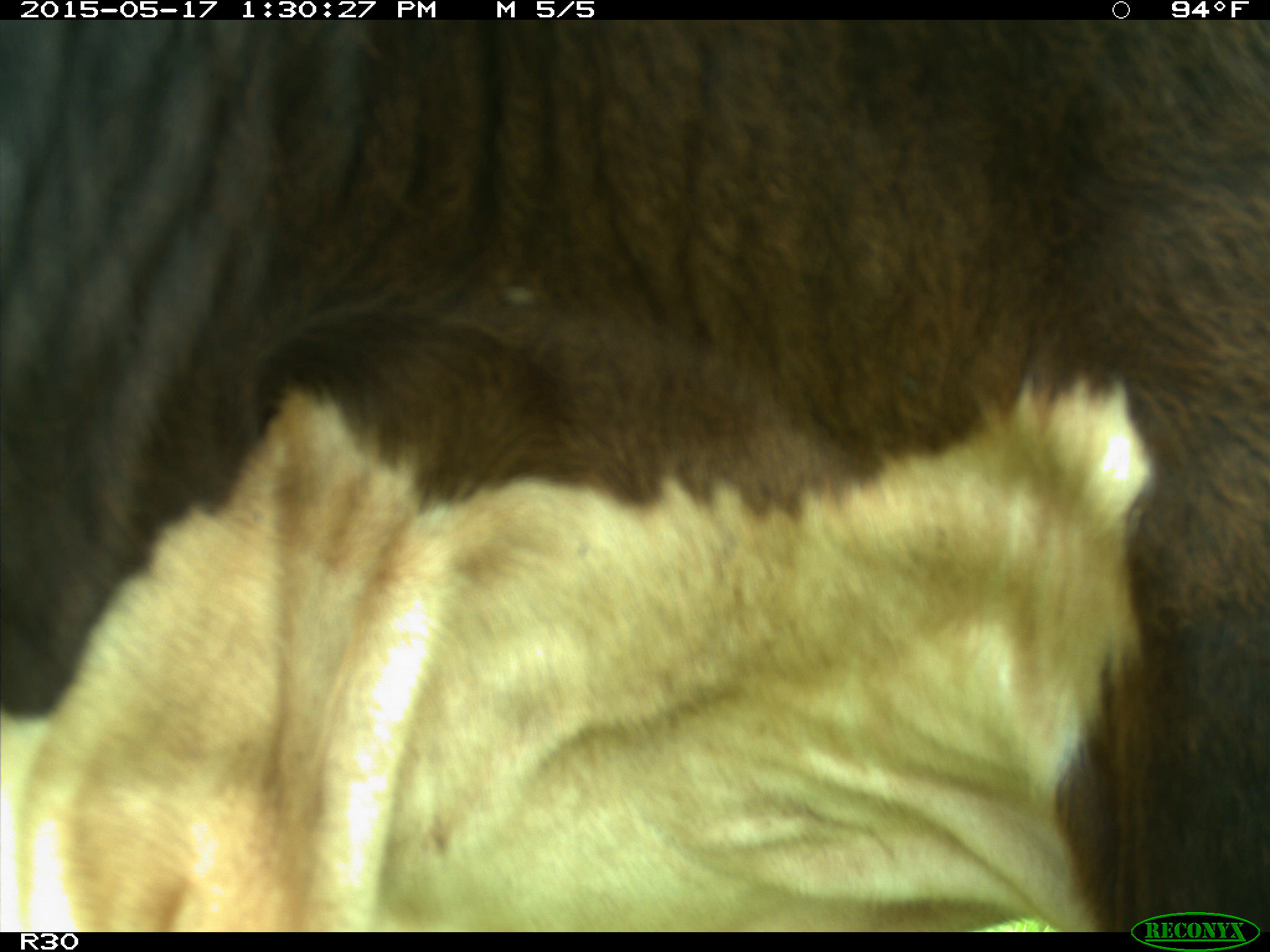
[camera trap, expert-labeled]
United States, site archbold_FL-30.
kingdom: Animalia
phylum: Chordata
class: Mammalia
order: Artiodactyla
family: Bovidae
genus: Bos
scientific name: Bos taurus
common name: domestic cow